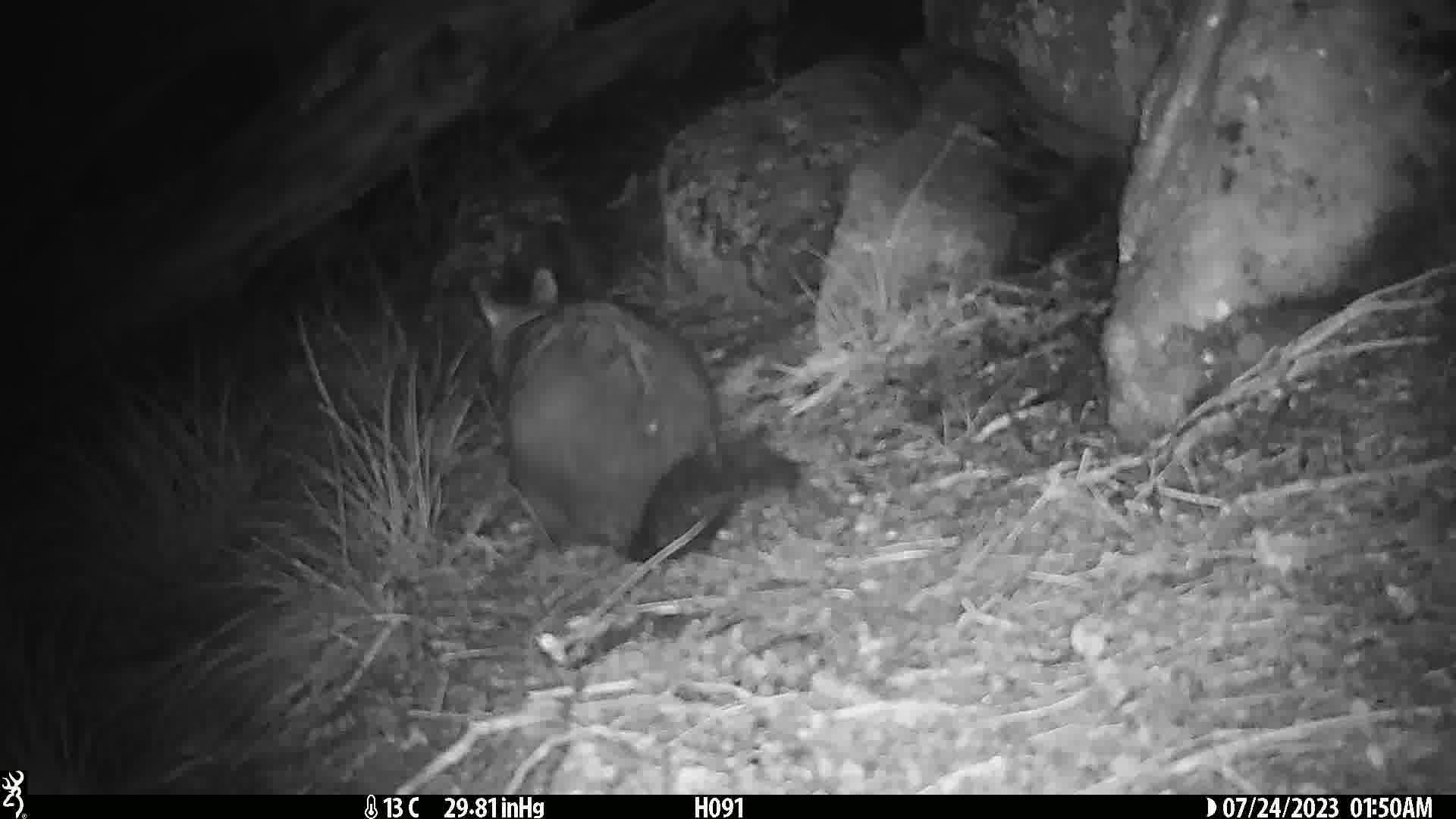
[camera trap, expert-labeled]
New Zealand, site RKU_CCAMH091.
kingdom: Animalia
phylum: Chordata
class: Mammalia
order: Diprotodontia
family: Phalangeridae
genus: Trichosurus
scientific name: Trichosurus vulpecula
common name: common brushtail possum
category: possum